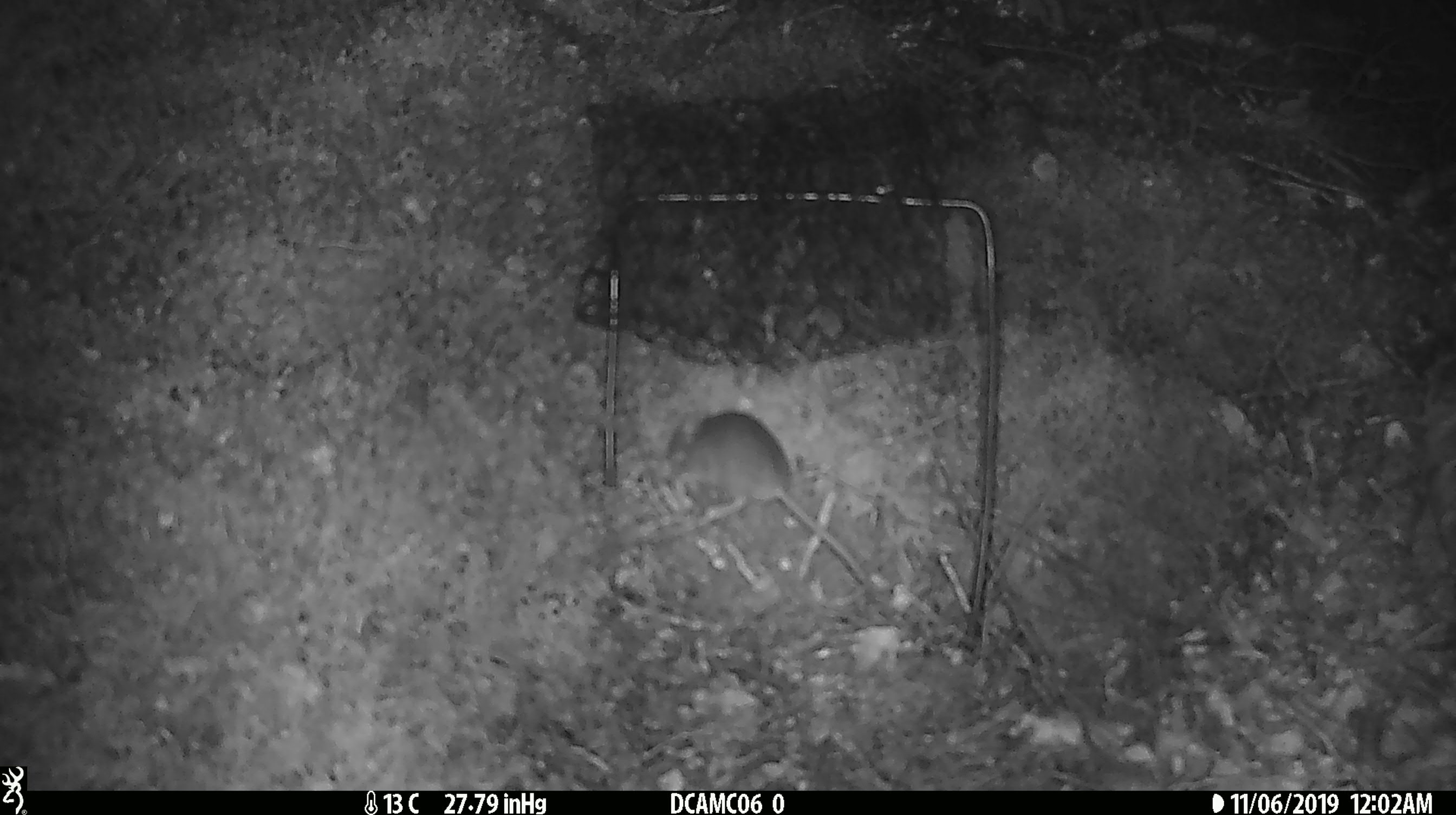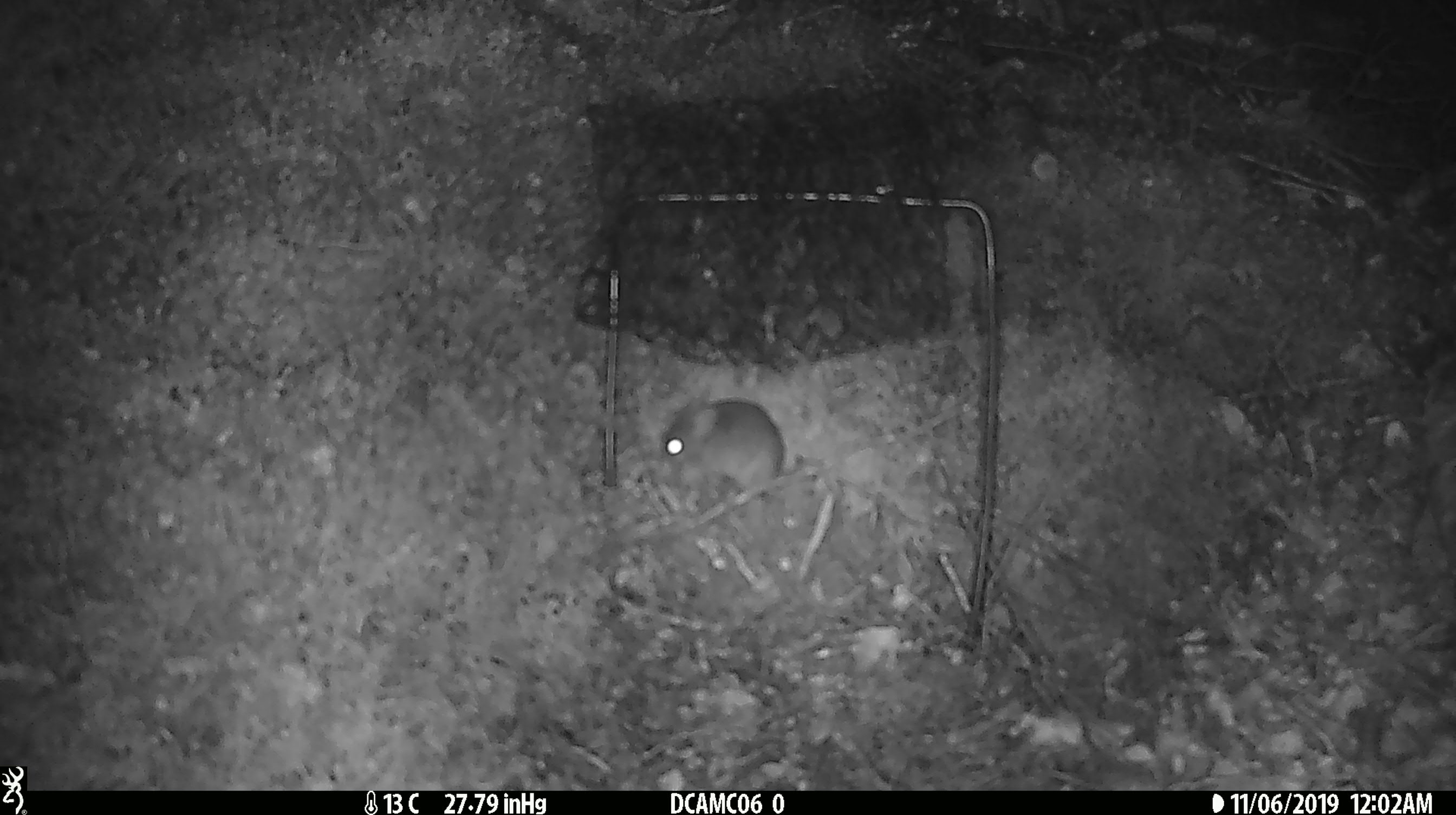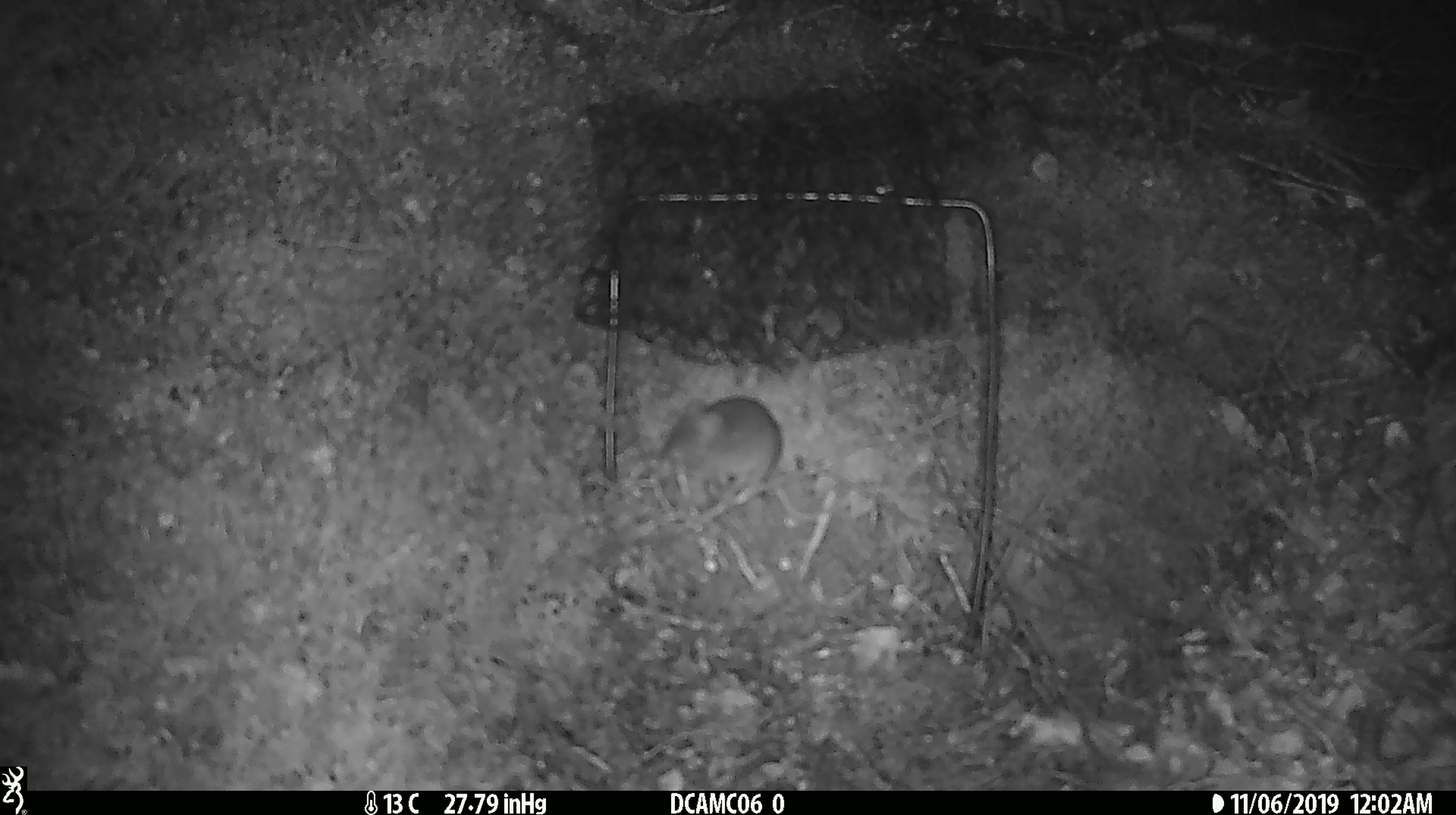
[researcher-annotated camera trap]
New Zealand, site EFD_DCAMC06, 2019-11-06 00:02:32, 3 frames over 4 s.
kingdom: Animalia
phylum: Chordata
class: Mammalia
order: Rodentia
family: Muridae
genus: Mus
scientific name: Mus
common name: mouse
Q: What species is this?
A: Mouse (Mus).